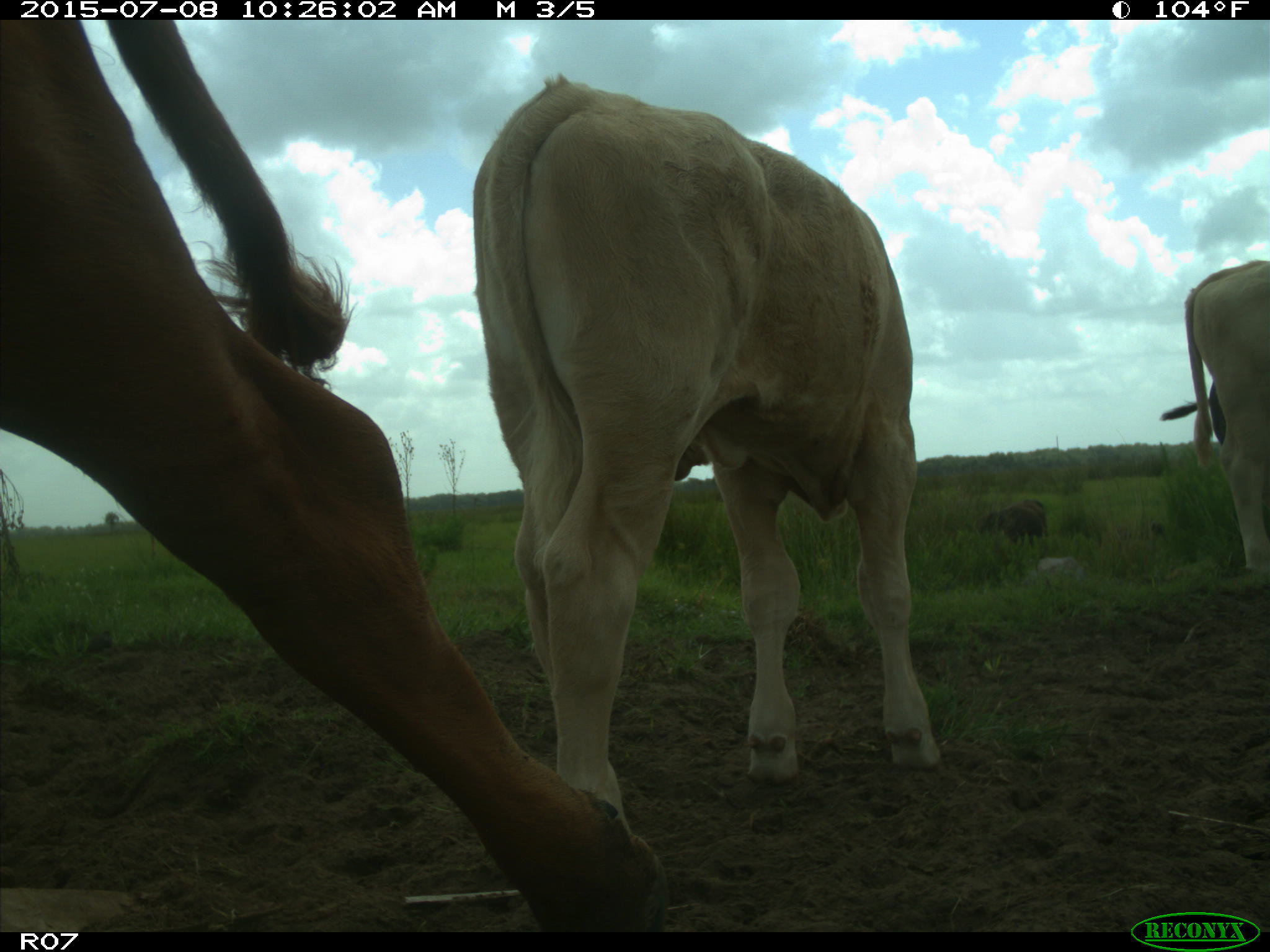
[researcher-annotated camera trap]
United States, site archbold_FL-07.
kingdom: Animalia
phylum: Chordata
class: Mammalia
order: Artiodactyla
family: Bovidae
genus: Bos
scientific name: Bos taurus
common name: domestic cow